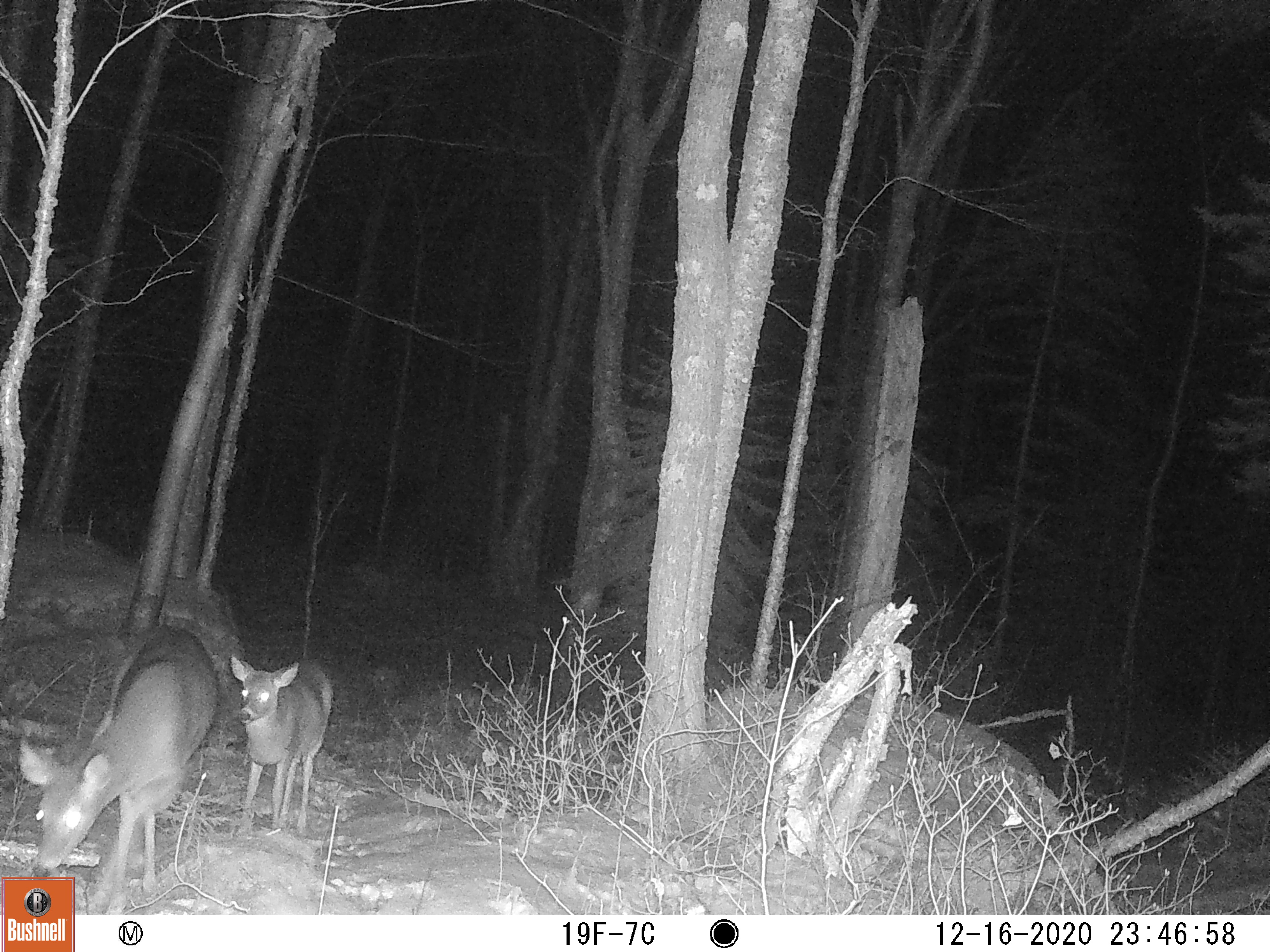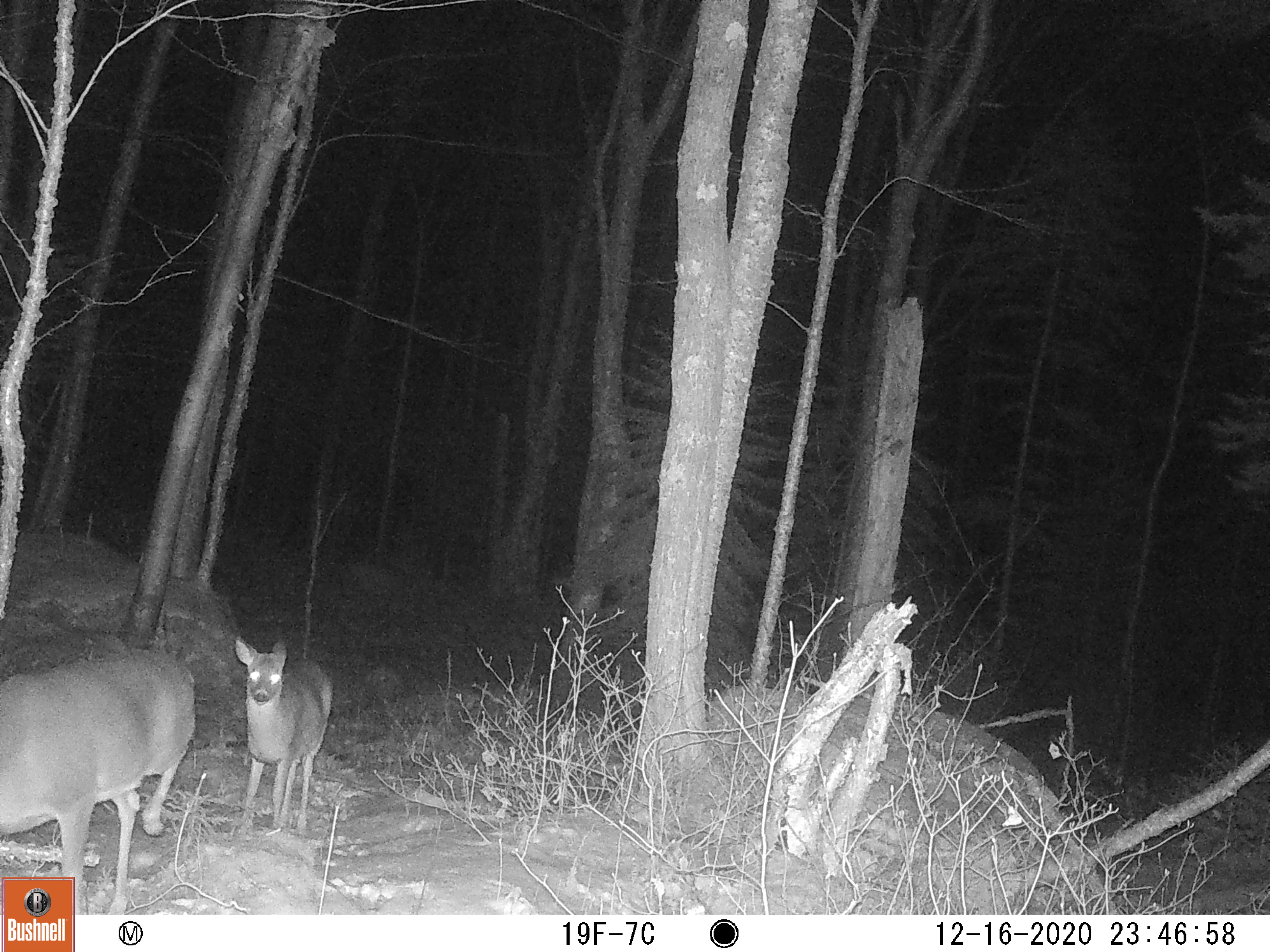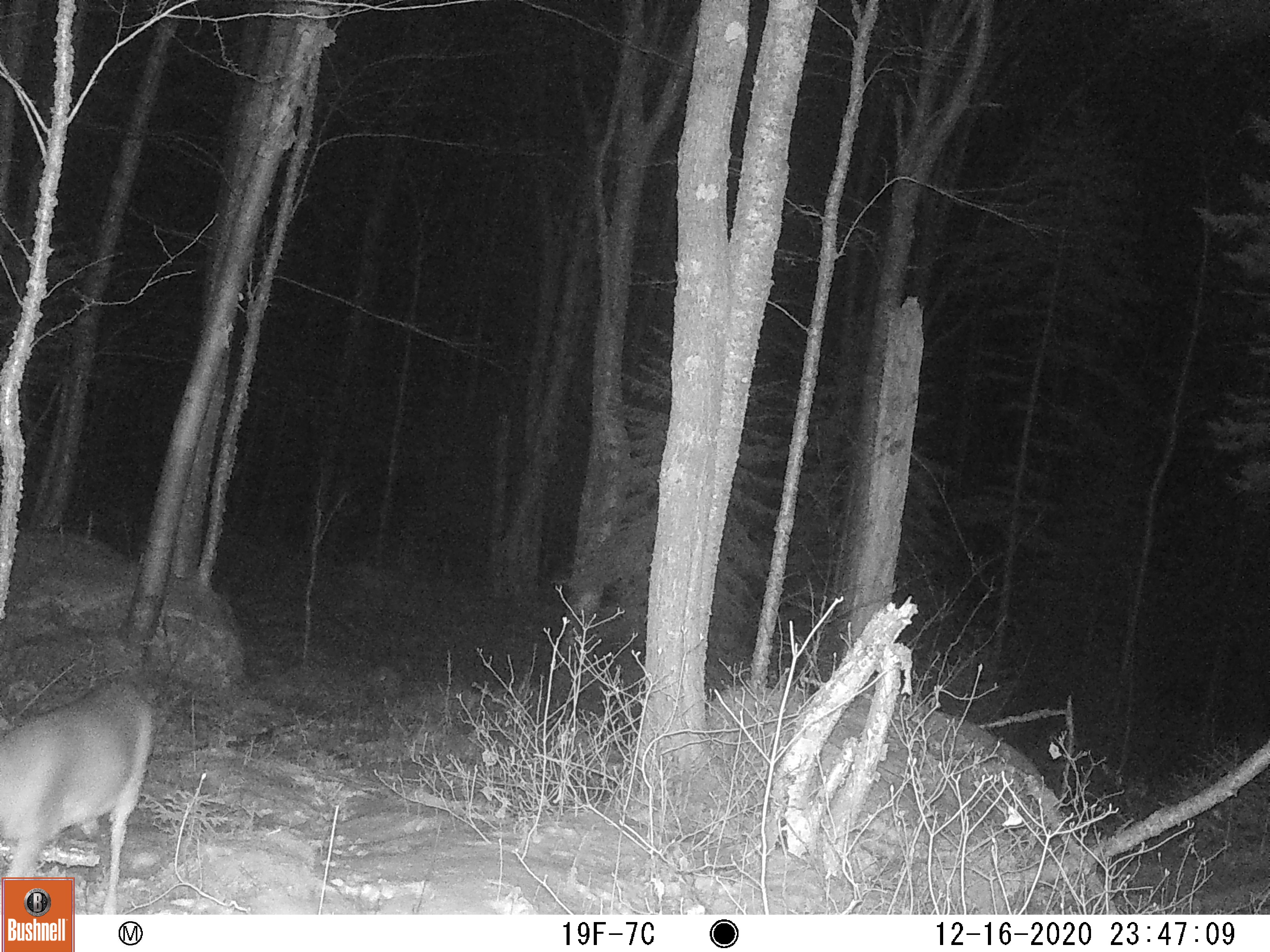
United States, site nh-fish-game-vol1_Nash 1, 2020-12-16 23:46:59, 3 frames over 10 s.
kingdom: Animalia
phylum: Chordata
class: Mammalia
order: Artiodactyla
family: Cervidae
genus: Odocoileus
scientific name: Odocoileus virginianus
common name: white-tailed deer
White-tailed deer (Odocoileus virginianus).